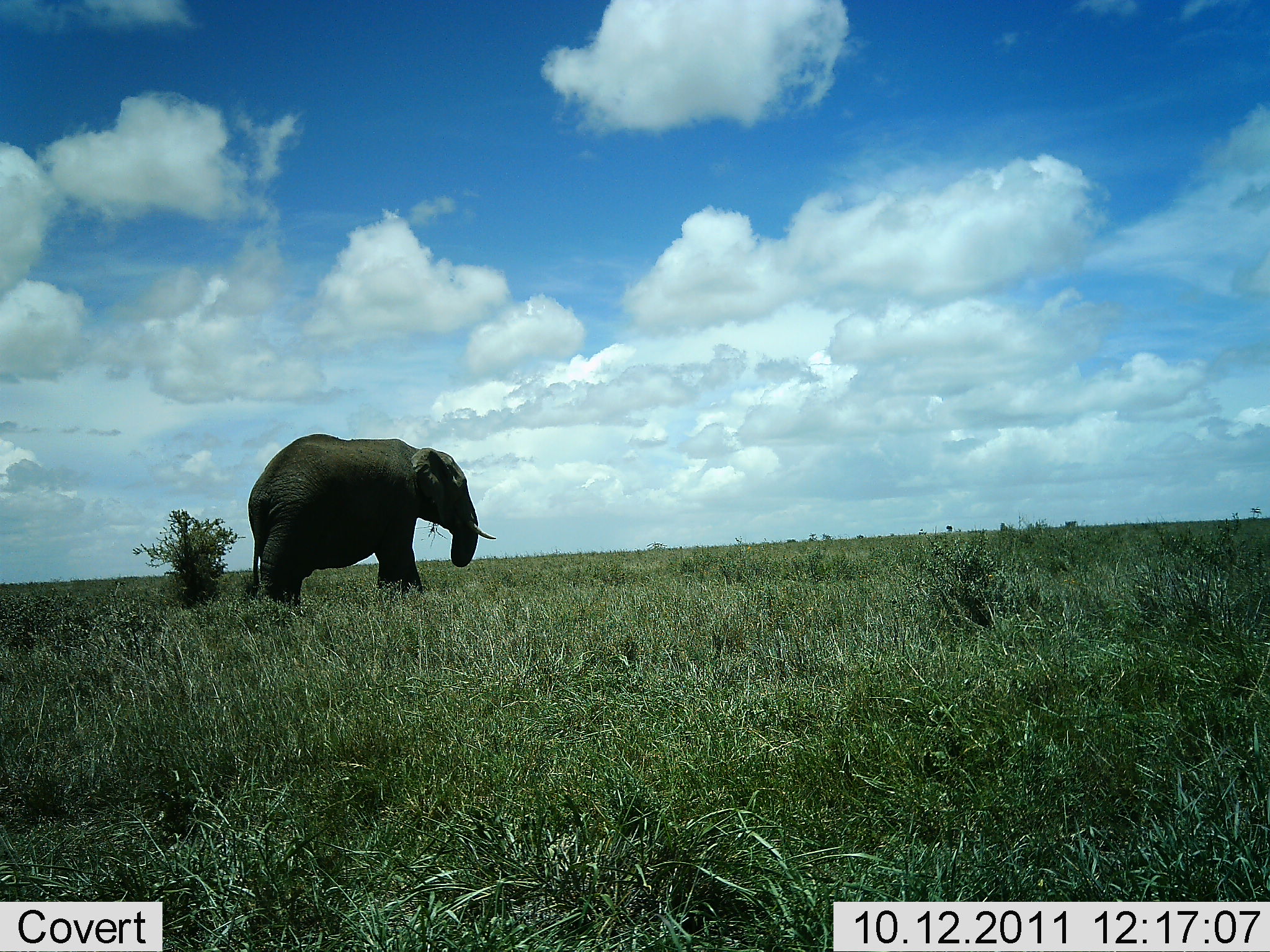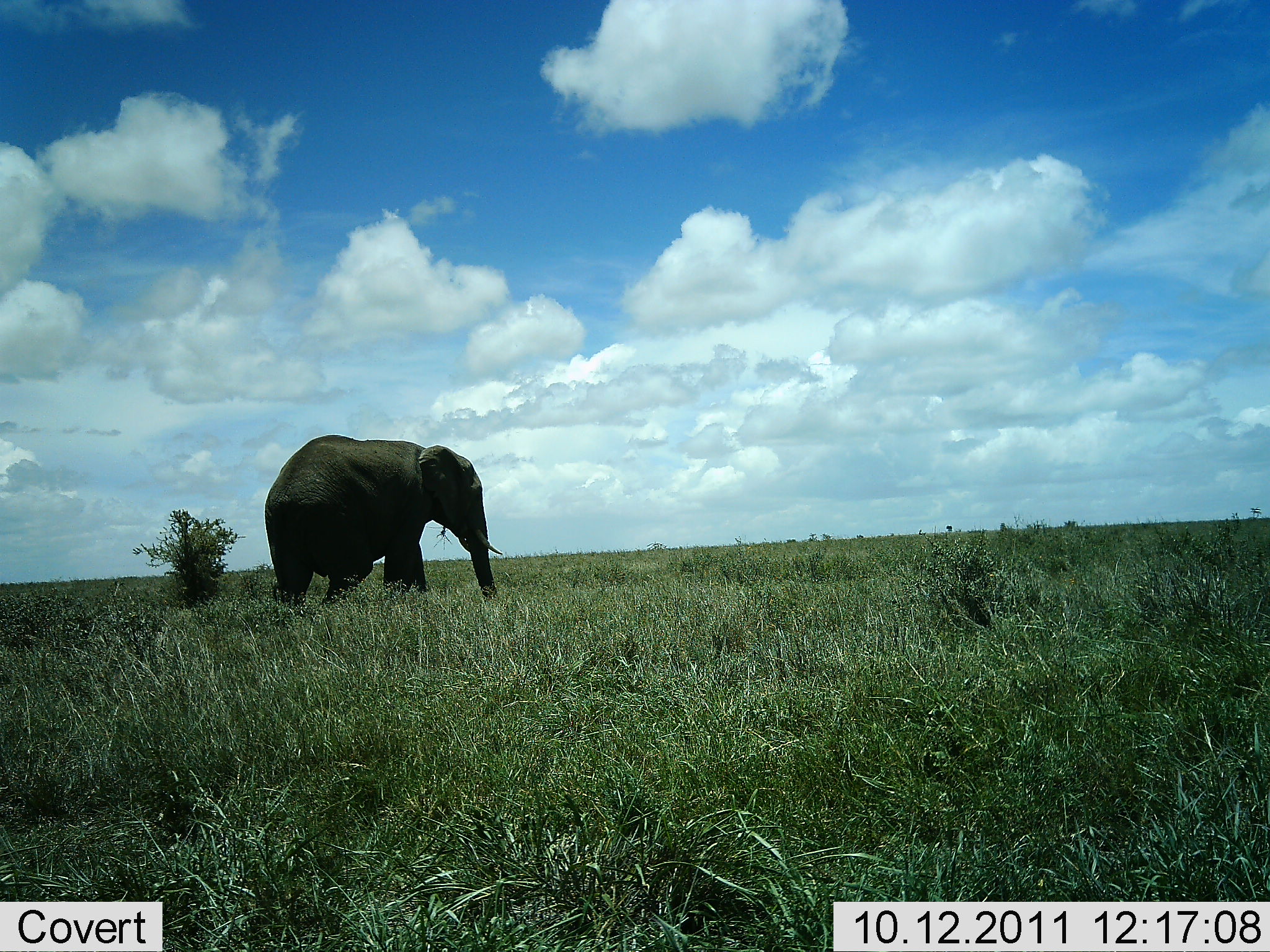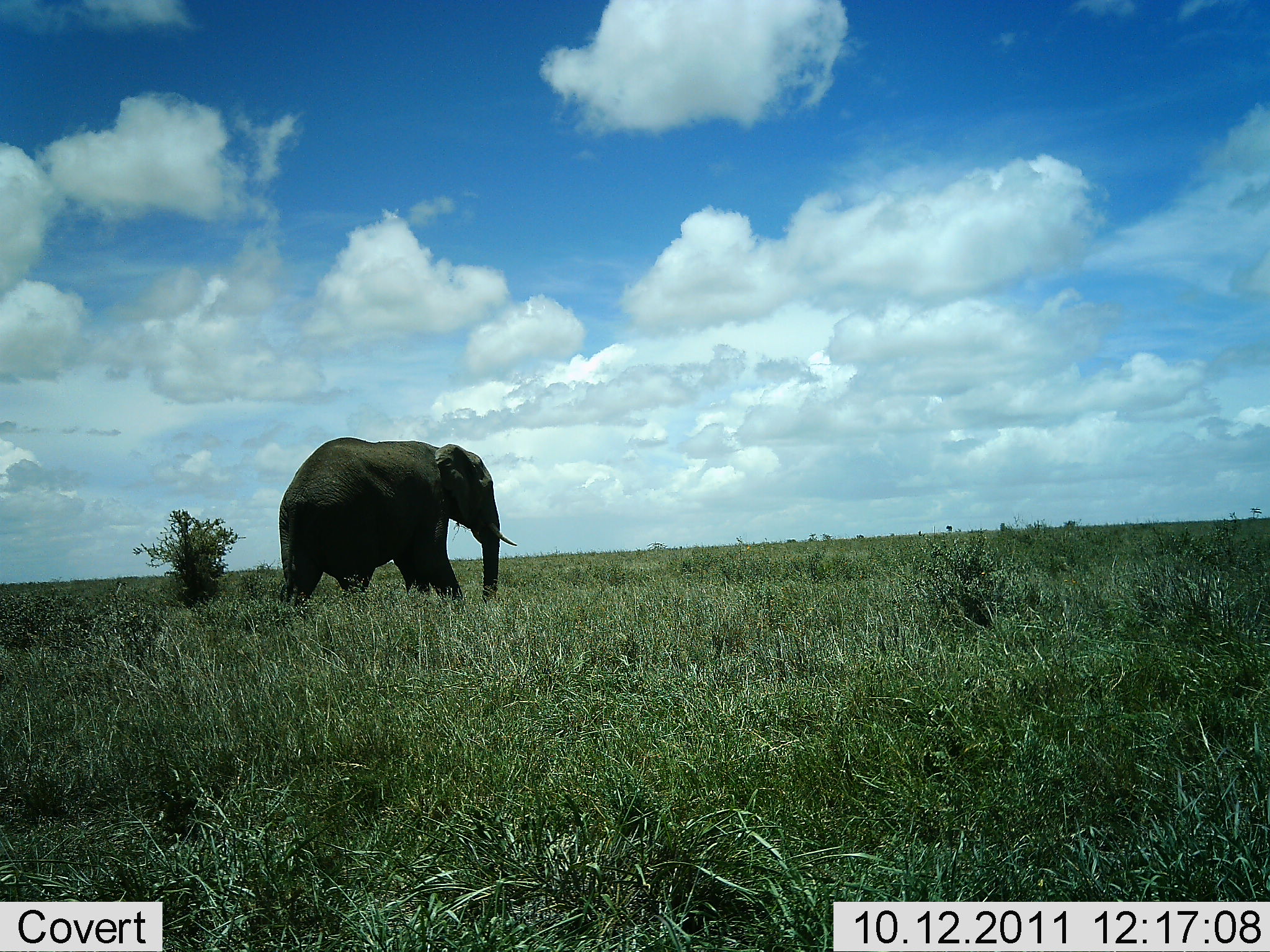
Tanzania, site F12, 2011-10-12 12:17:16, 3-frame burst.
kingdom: Animalia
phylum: Chordata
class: Mammalia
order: Proboscidea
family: Elephantidae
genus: Loxodonta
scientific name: Loxodonta africana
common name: african bush elephant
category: elephant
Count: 1.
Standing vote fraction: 10%.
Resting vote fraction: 0%.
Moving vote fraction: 80%.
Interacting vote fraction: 0%.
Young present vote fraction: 0%.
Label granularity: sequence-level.